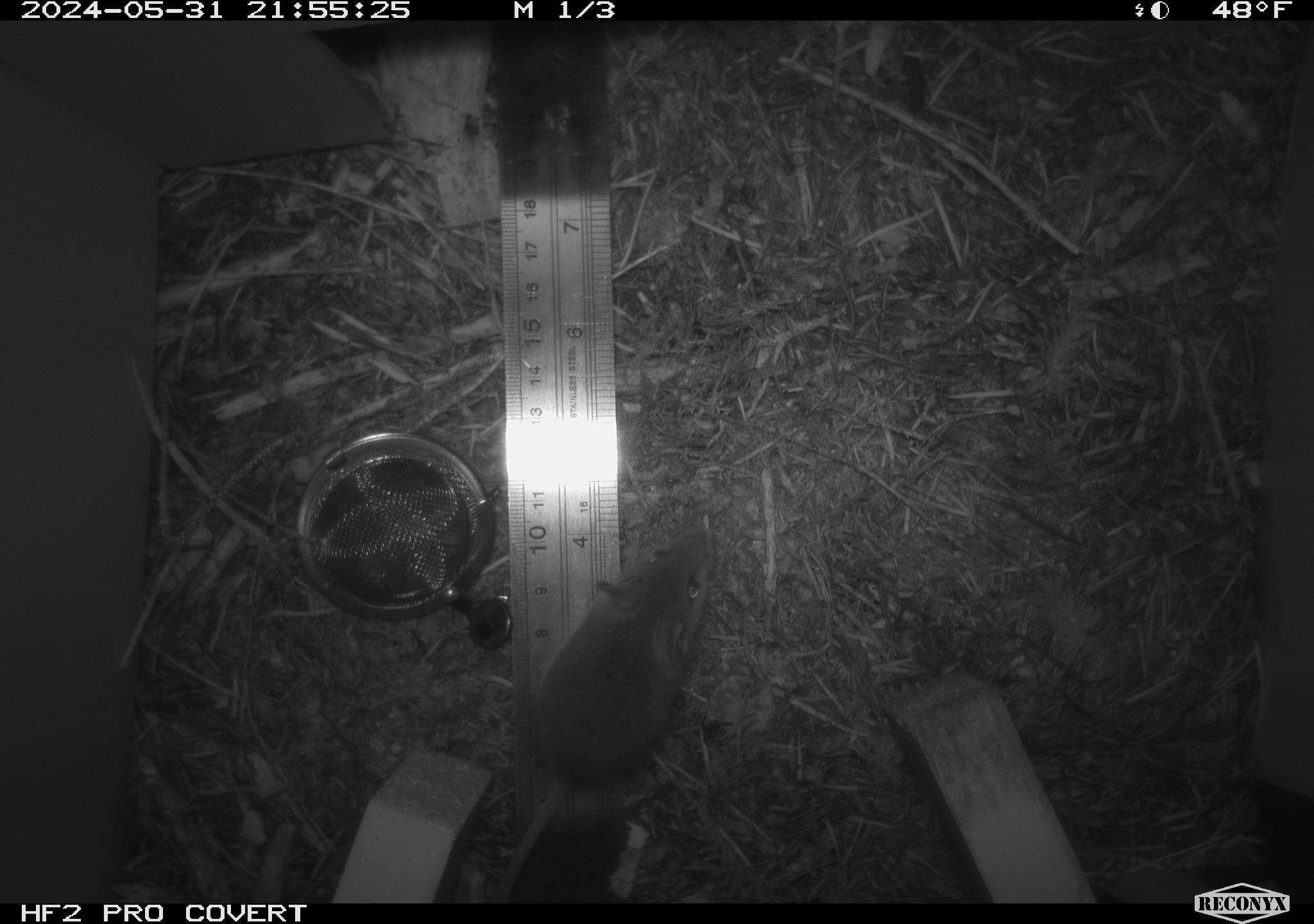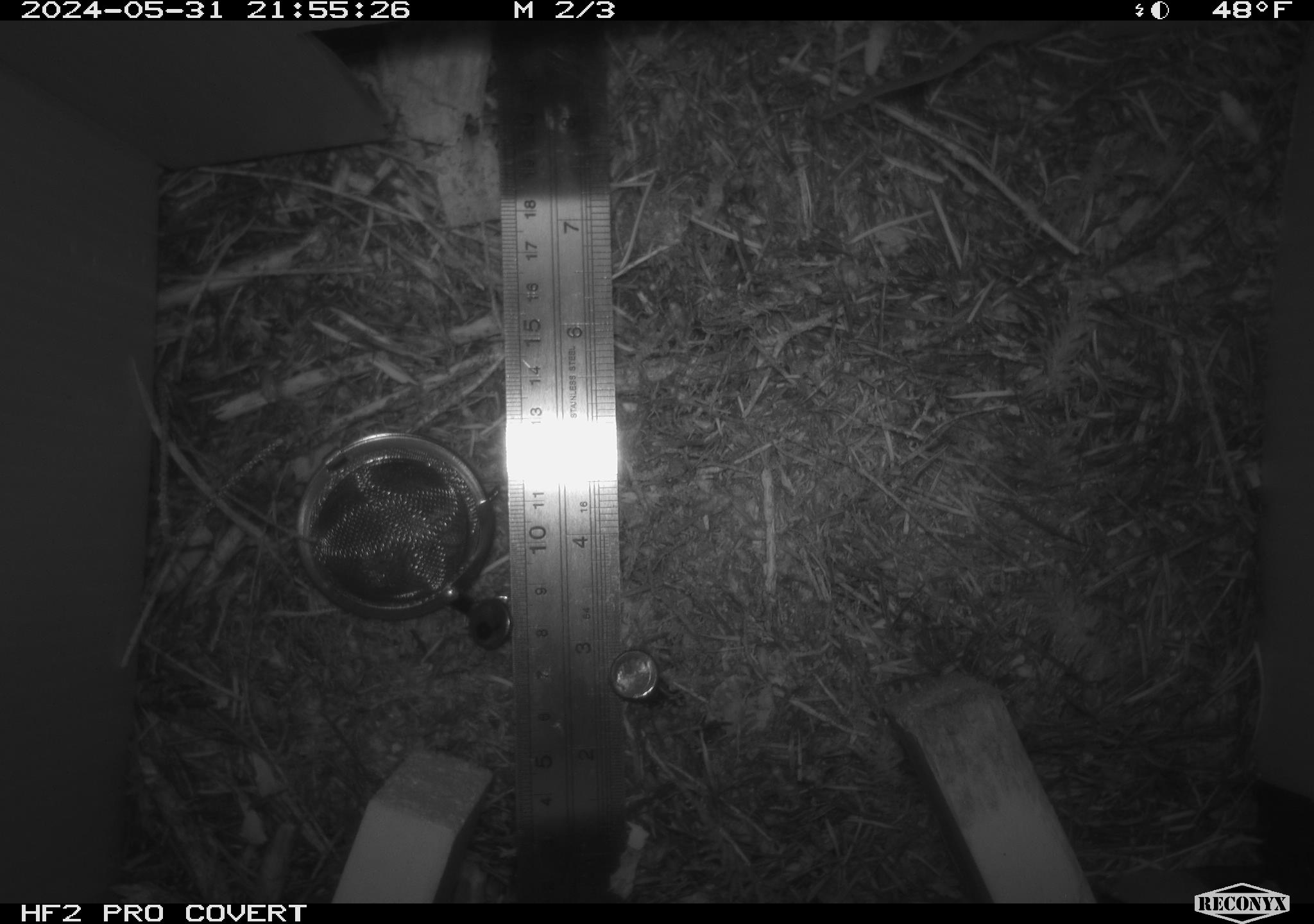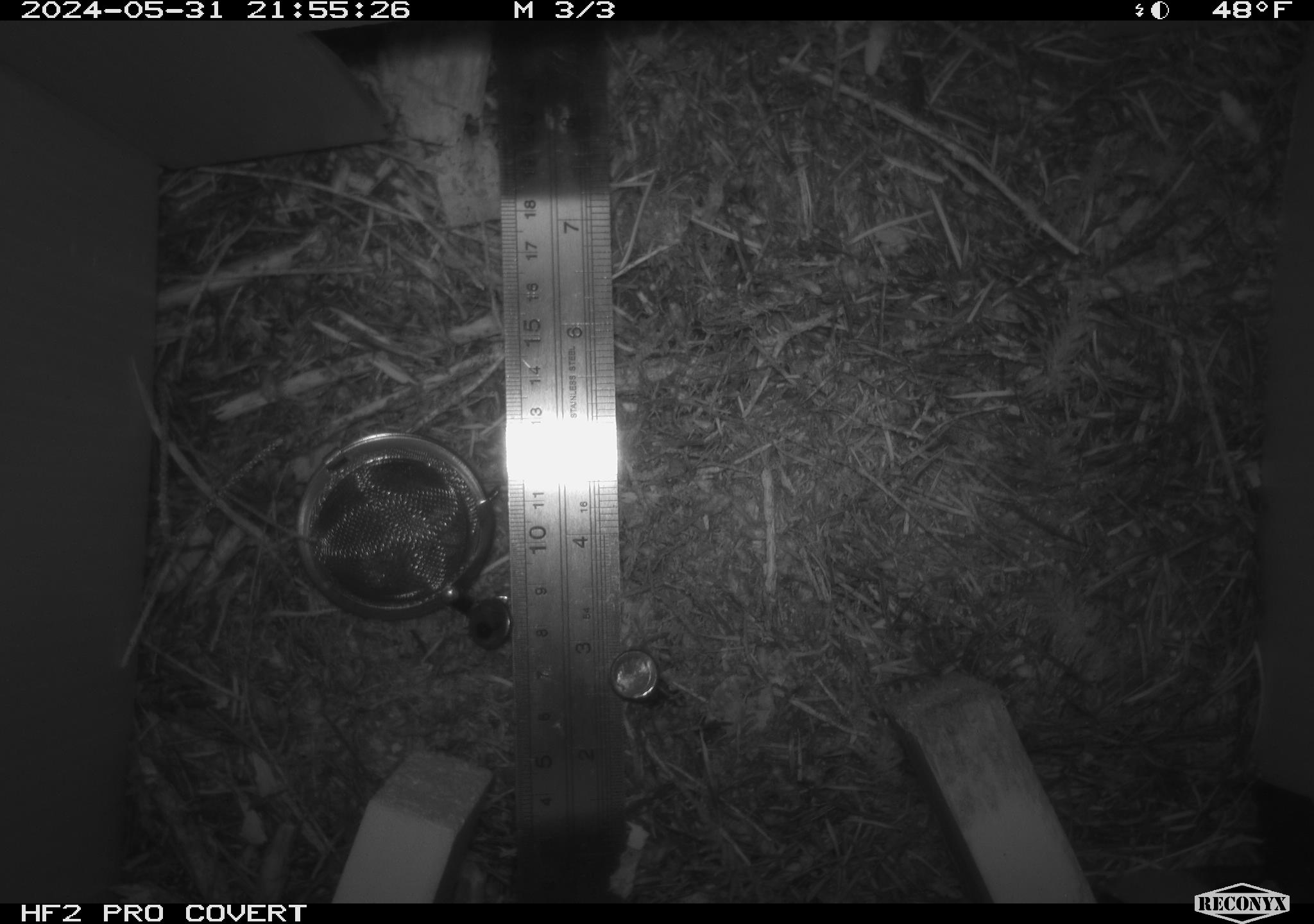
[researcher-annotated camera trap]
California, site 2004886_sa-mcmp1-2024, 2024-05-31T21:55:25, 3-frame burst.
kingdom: Animalia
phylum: Chordata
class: Mammalia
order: Rodentia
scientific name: Rodentia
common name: mouse species